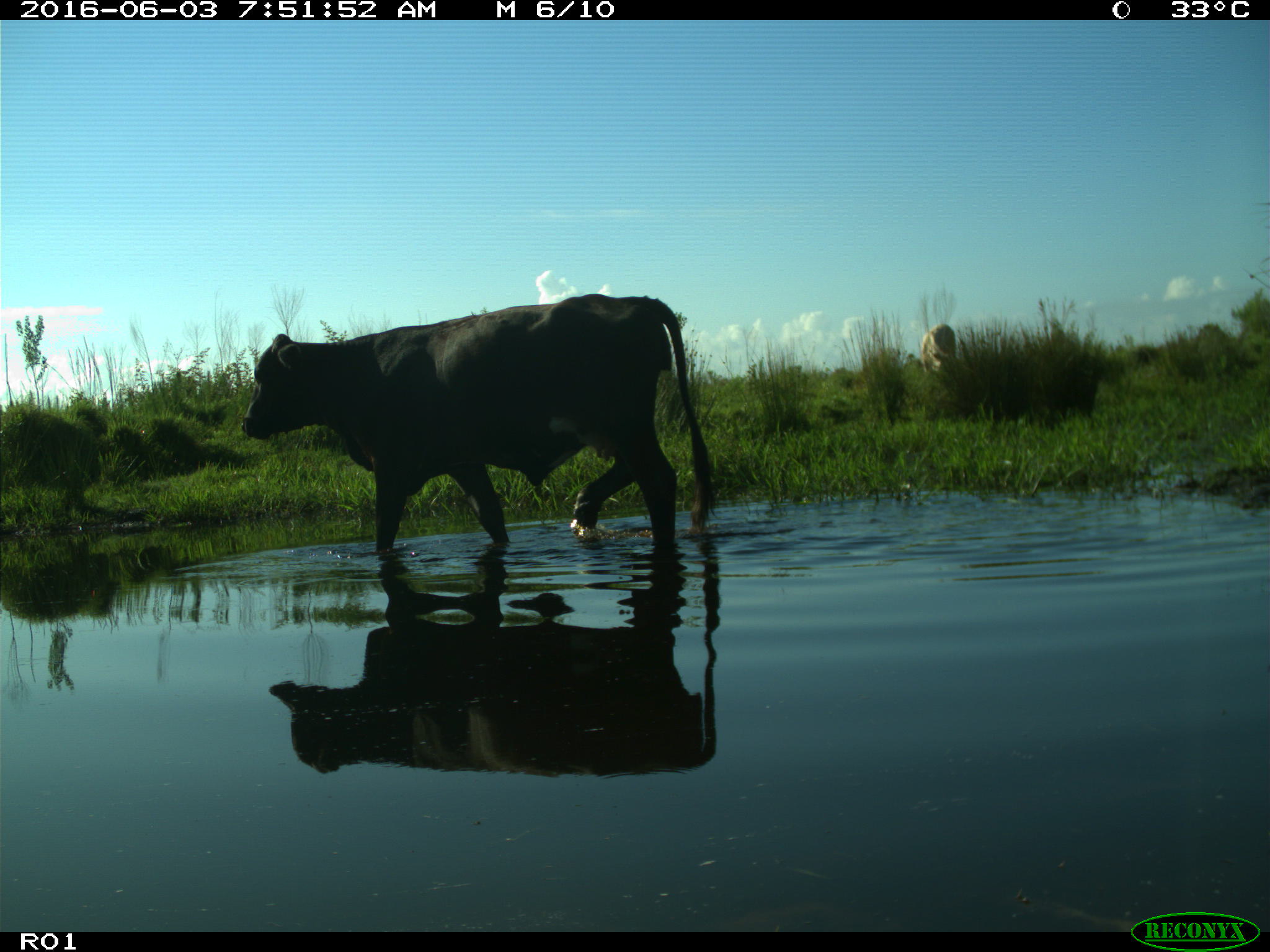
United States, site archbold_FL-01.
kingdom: Animalia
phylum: Chordata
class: Mammalia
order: Artiodactyla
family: Bovidae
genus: Bos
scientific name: Bos taurus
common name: domestic cow